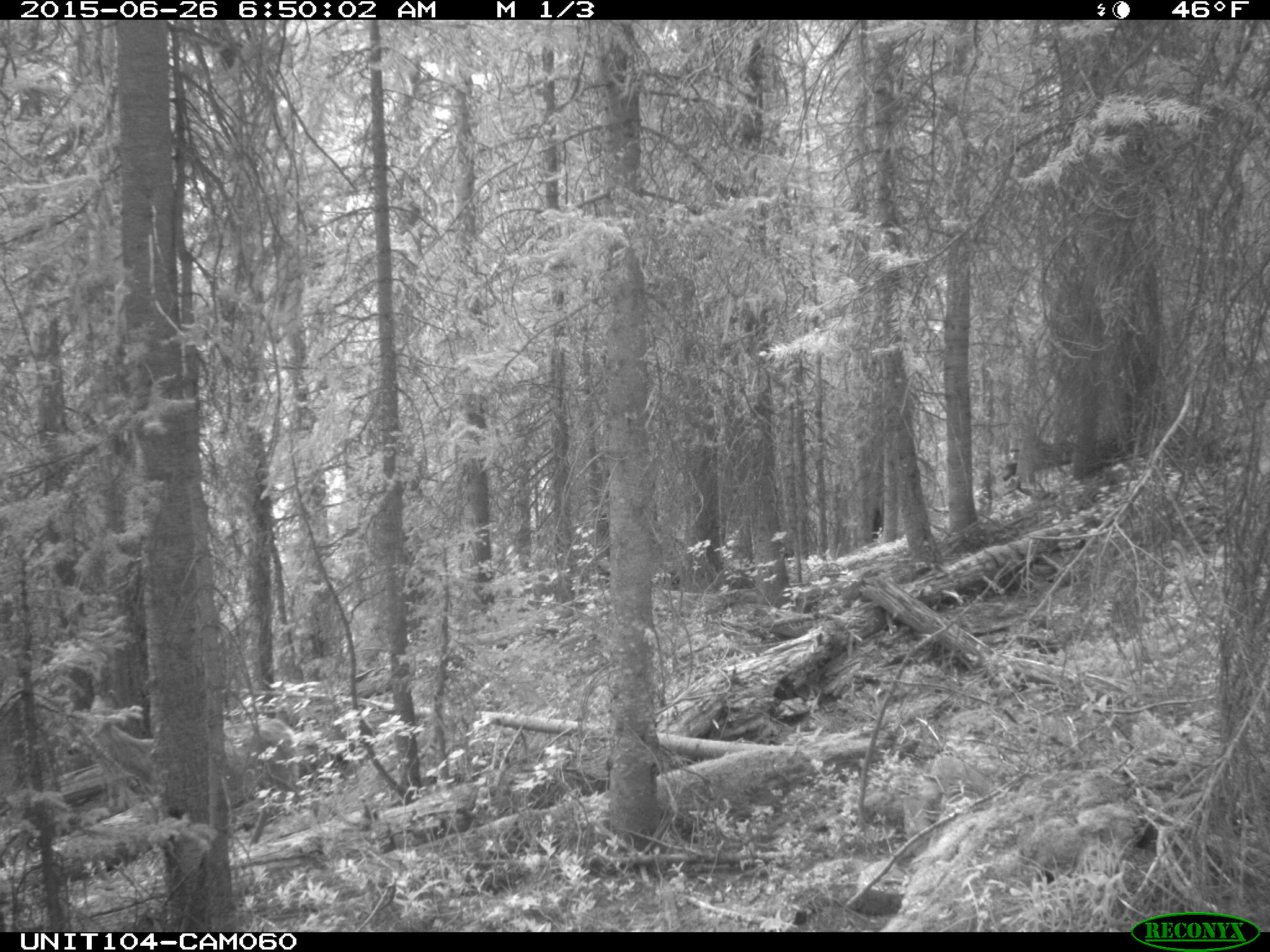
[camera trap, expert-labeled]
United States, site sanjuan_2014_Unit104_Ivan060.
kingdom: Animalia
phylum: Chordata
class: Mammalia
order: Artiodactyla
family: Cervidae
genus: Odocoileus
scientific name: Odocoileus hemionus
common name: mule deer